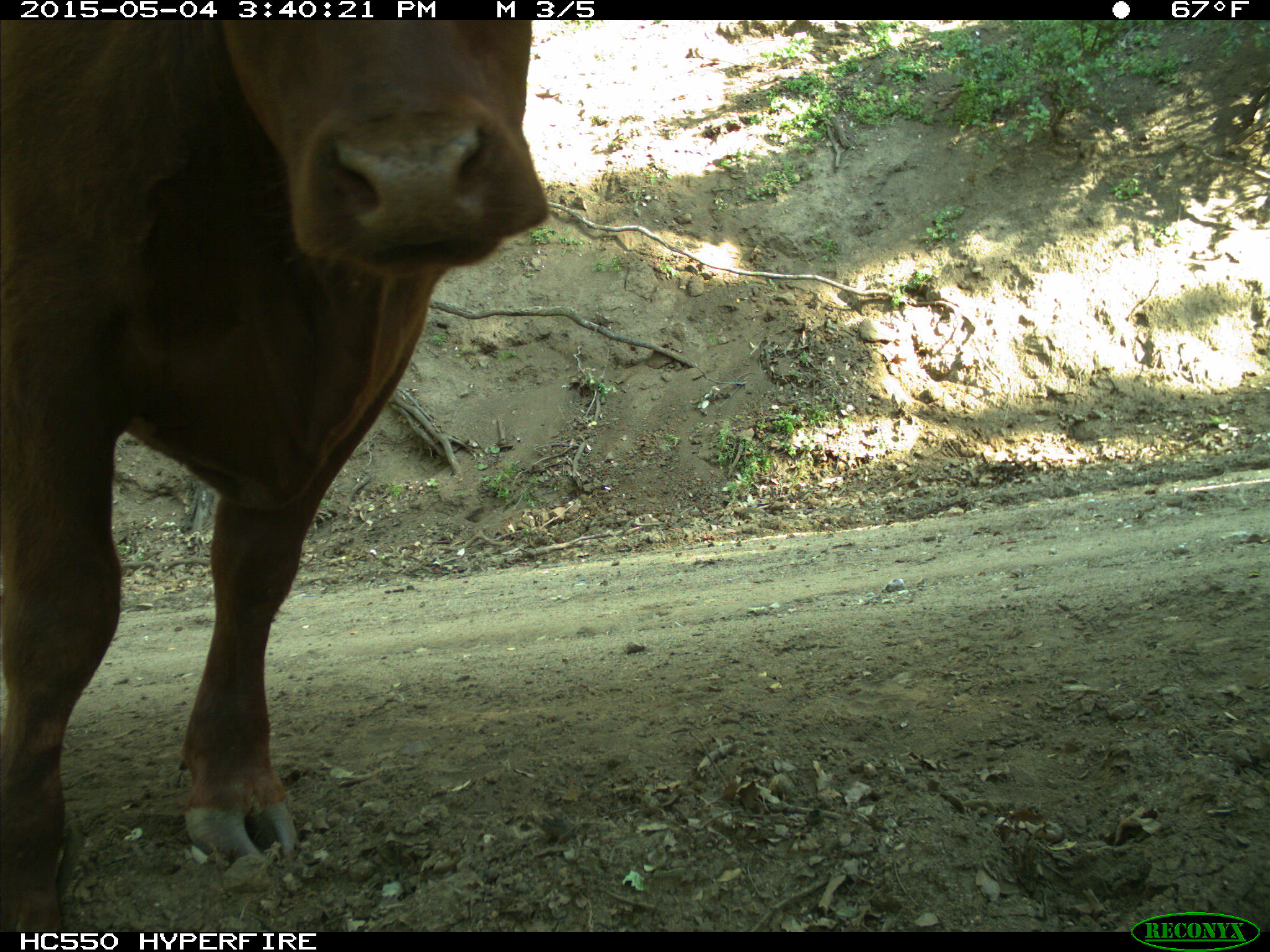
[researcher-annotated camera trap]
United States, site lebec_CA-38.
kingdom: Animalia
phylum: Chordata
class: Mammalia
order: Artiodactyla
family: Bovidae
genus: Bos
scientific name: Bos taurus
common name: domestic cow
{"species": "Bos taurus (domestic cow)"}